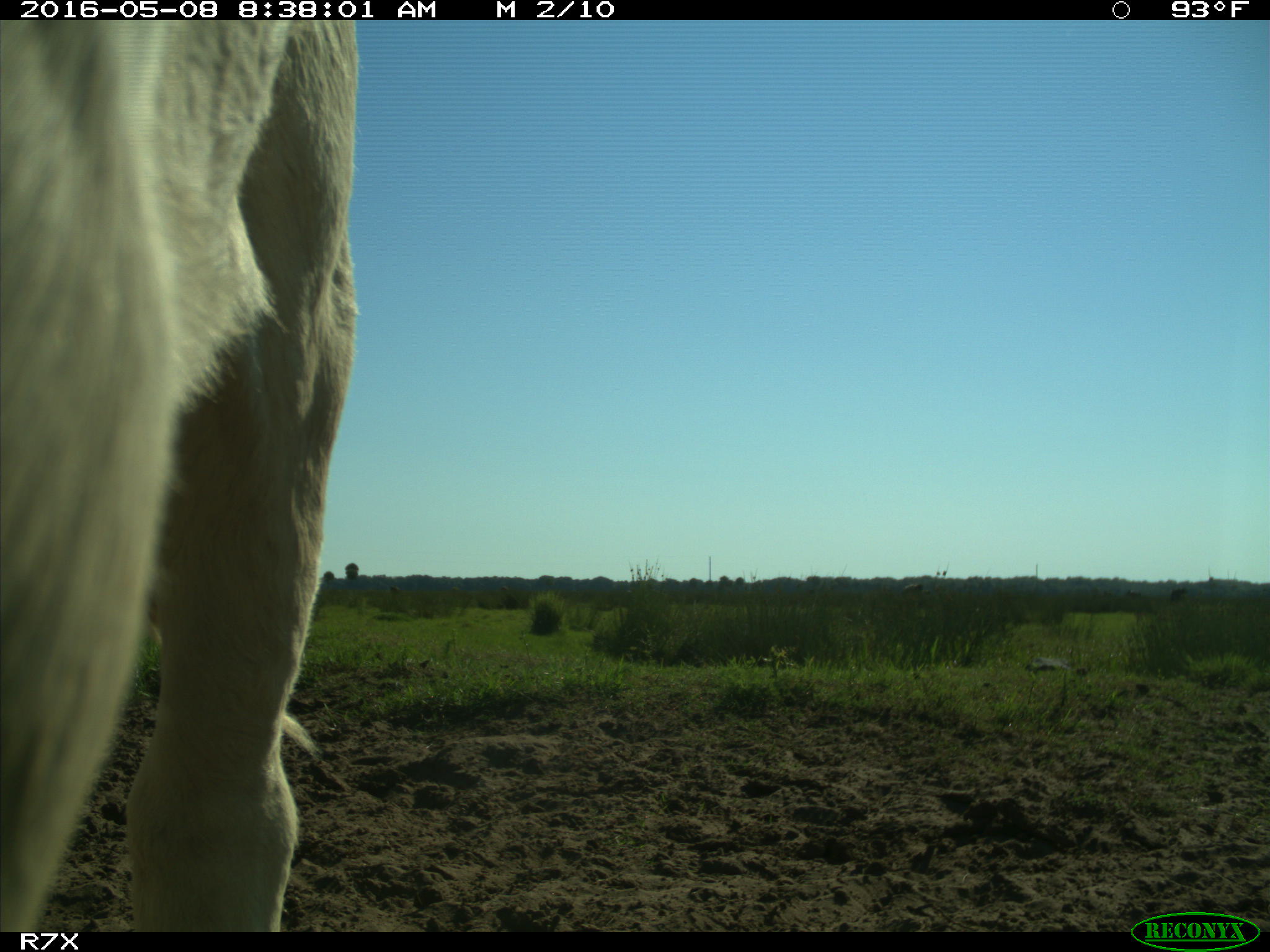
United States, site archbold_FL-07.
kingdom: Animalia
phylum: Chordata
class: Mammalia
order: Artiodactyla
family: Bovidae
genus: Bos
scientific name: Bos taurus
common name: domestic cow